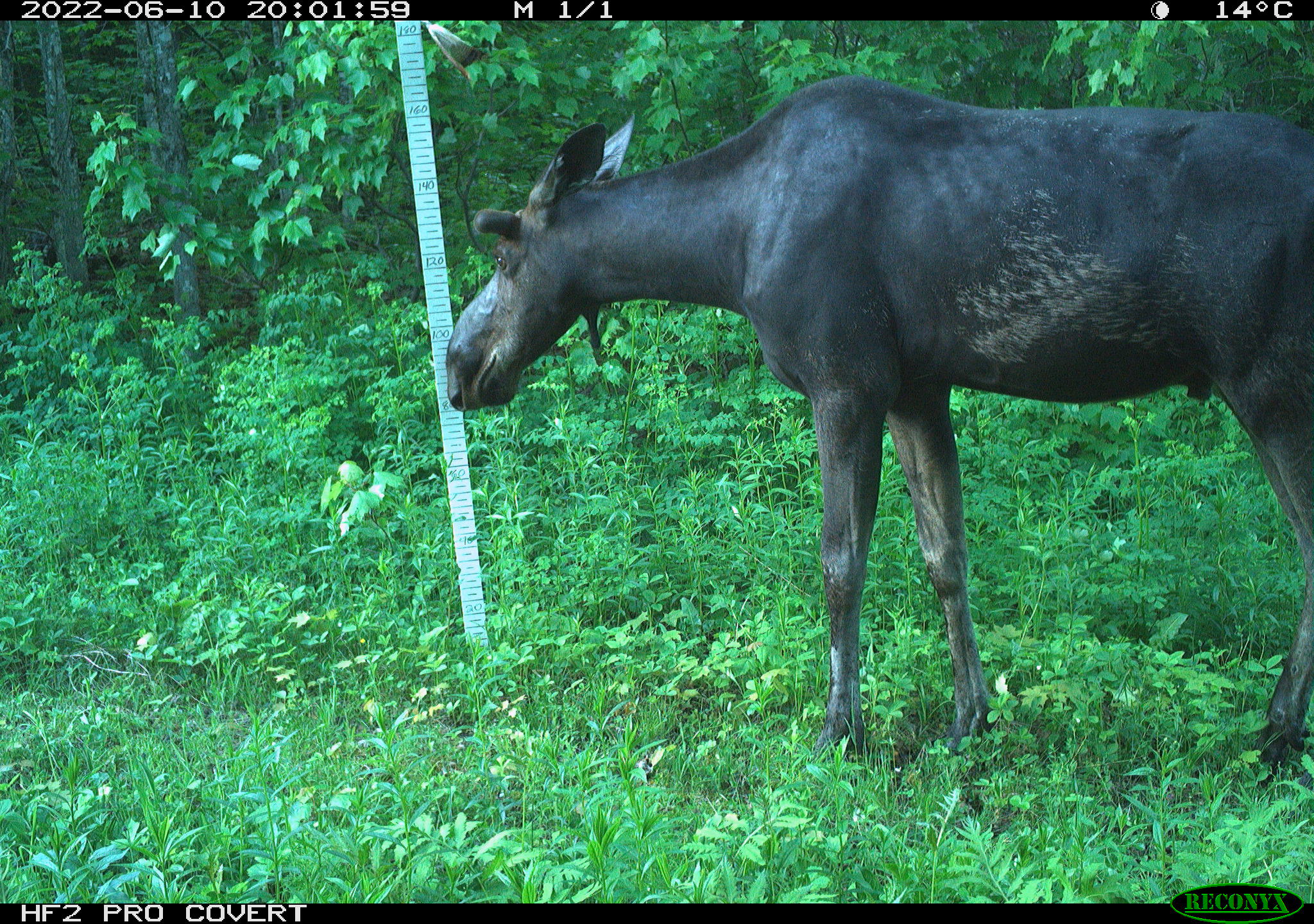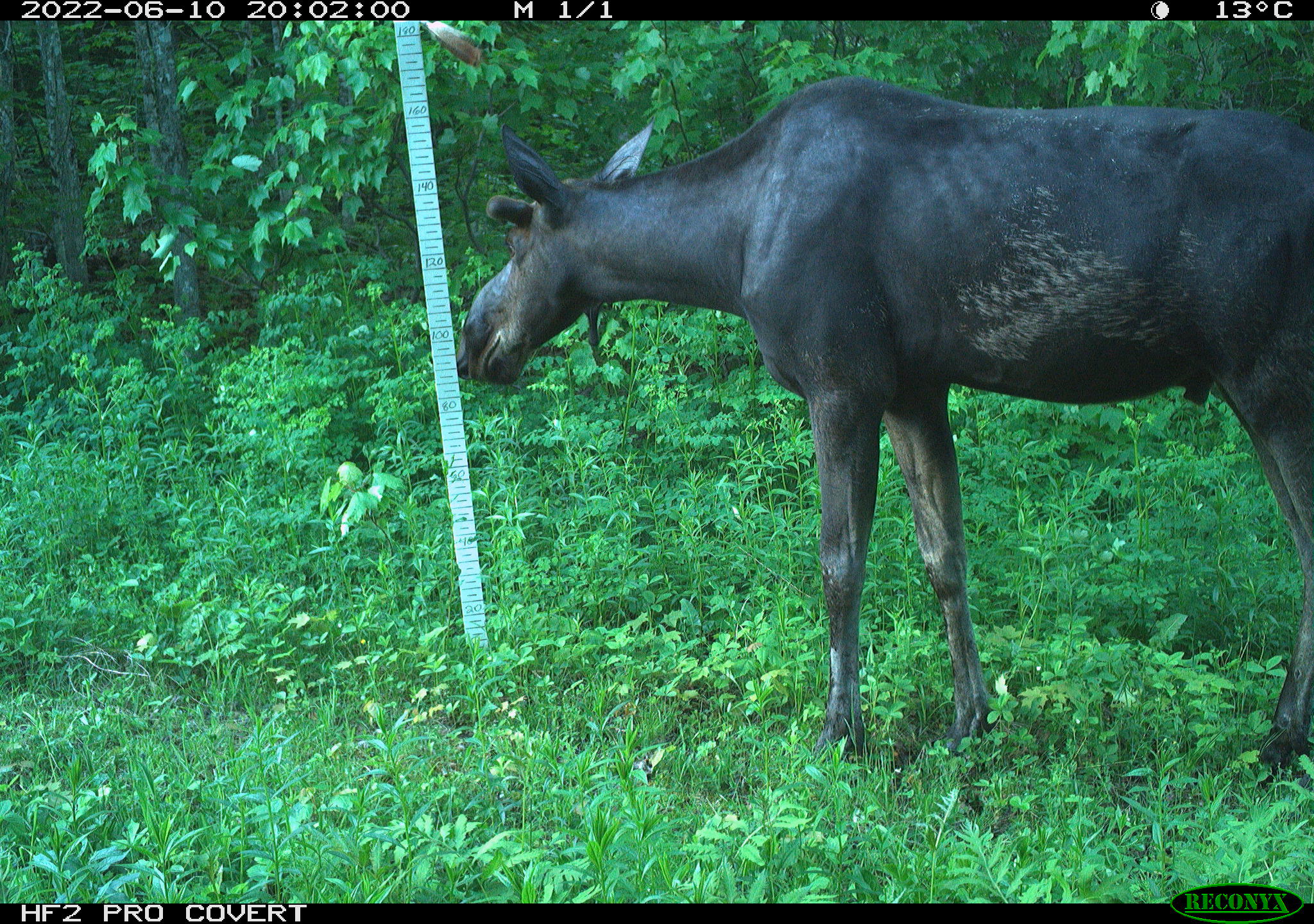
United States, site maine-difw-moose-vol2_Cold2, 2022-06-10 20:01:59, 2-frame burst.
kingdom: Animalia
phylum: Chordata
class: Mammalia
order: Artiodactyla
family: Cervidae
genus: Alces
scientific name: Alces alces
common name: moose